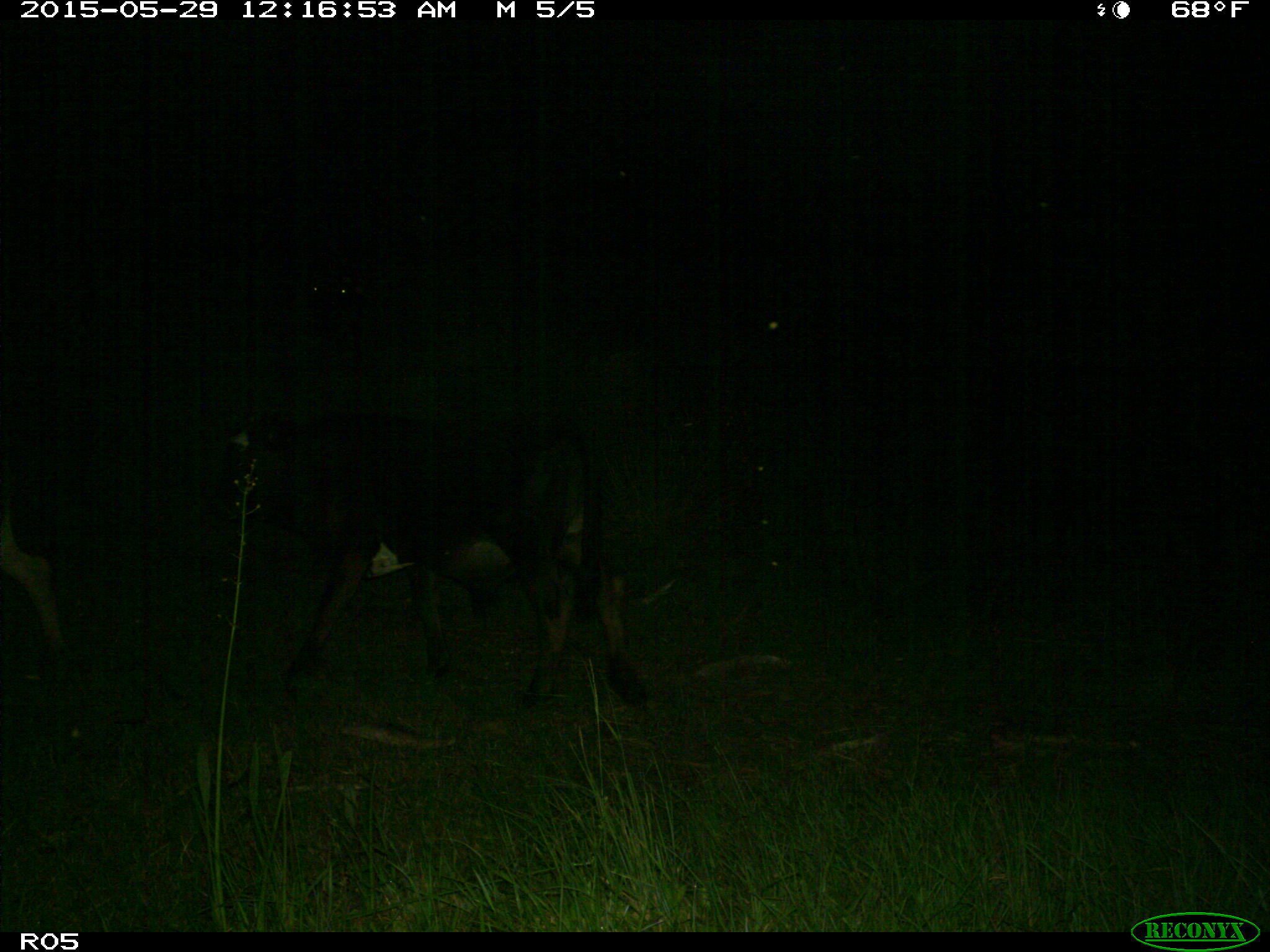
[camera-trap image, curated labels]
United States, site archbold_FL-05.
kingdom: Animalia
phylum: Chordata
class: Mammalia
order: Artiodactyla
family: Bovidae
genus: Bos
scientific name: Bos taurus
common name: domestic cow